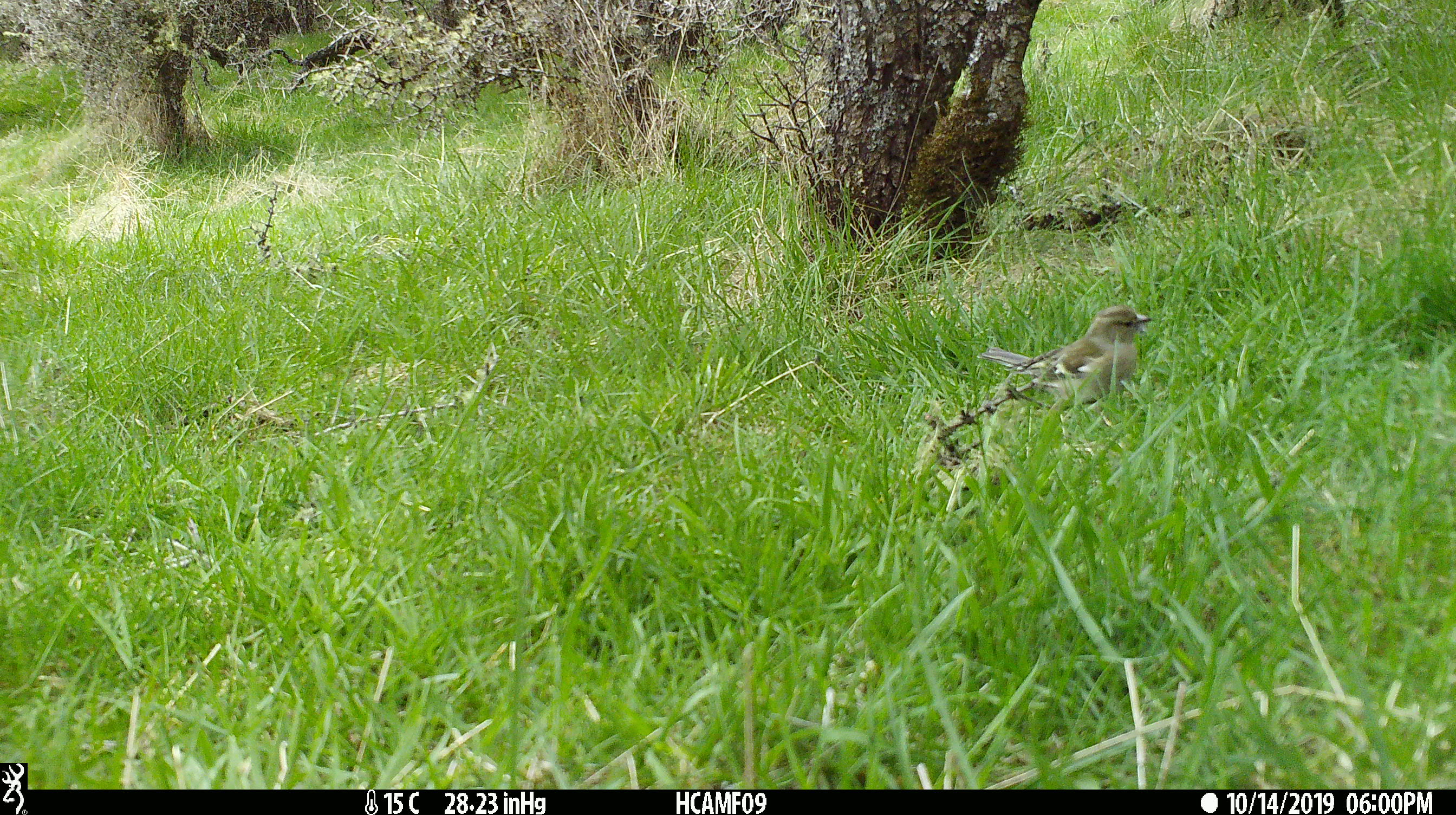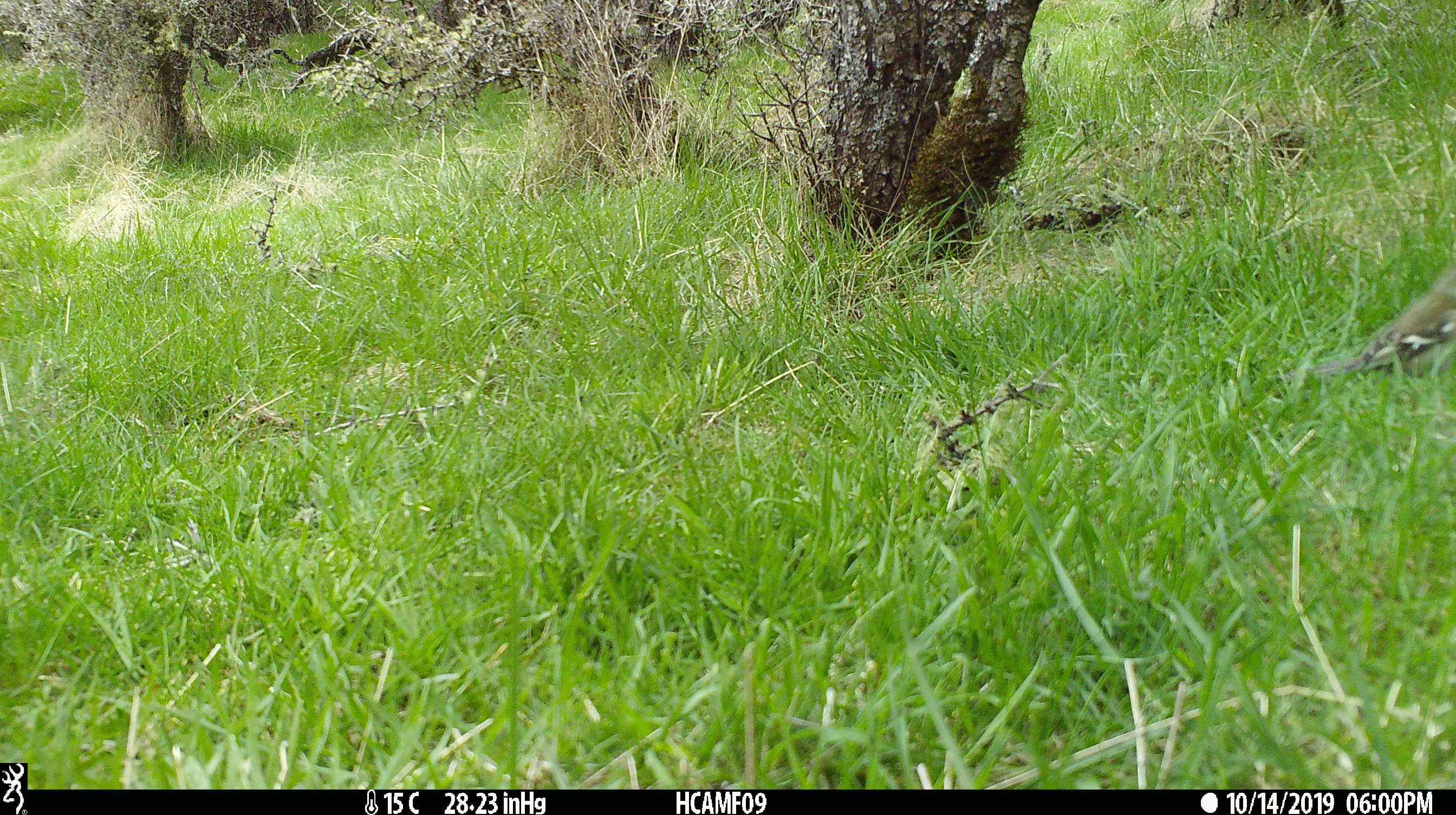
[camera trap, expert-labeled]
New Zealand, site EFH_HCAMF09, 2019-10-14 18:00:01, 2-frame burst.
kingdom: Animalia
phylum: Chordata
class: Aves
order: Passeriformes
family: Fringillidae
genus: Fringilla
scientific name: Fringilla coelebs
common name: common chaffinch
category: chaffinch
Chaffinch (common chaffinch) (Fringilla coelebs).